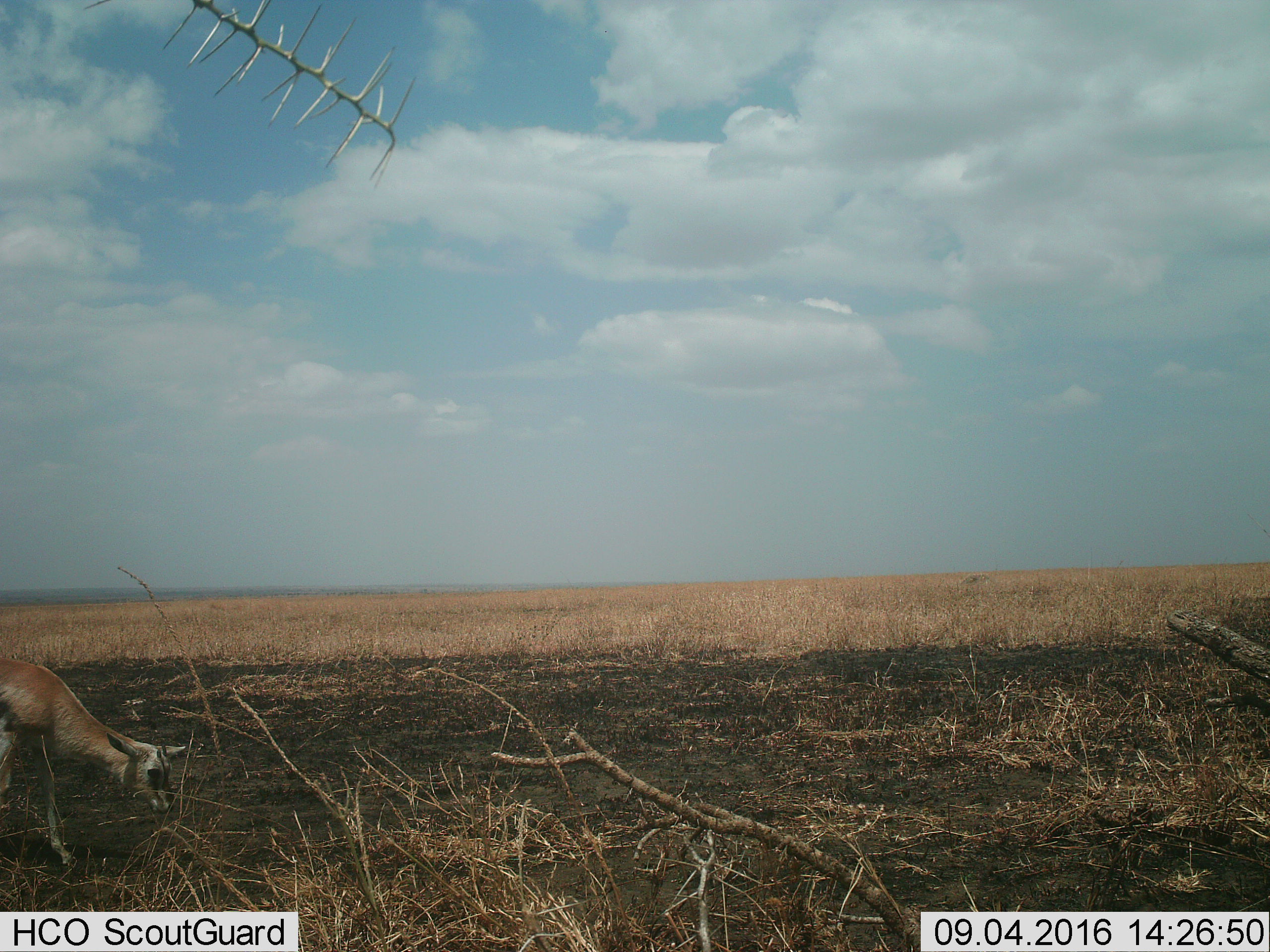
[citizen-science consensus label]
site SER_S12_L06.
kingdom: Animalia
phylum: Chordata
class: Mammalia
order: Artiodactyla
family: Bovidae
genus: Eudorcas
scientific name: Eudorcas thomsonii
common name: thomson's gazelle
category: gazellethomsons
Gazellethomsons (thomson's gazelle) (Eudorcas thomsonii), count 1. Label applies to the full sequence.